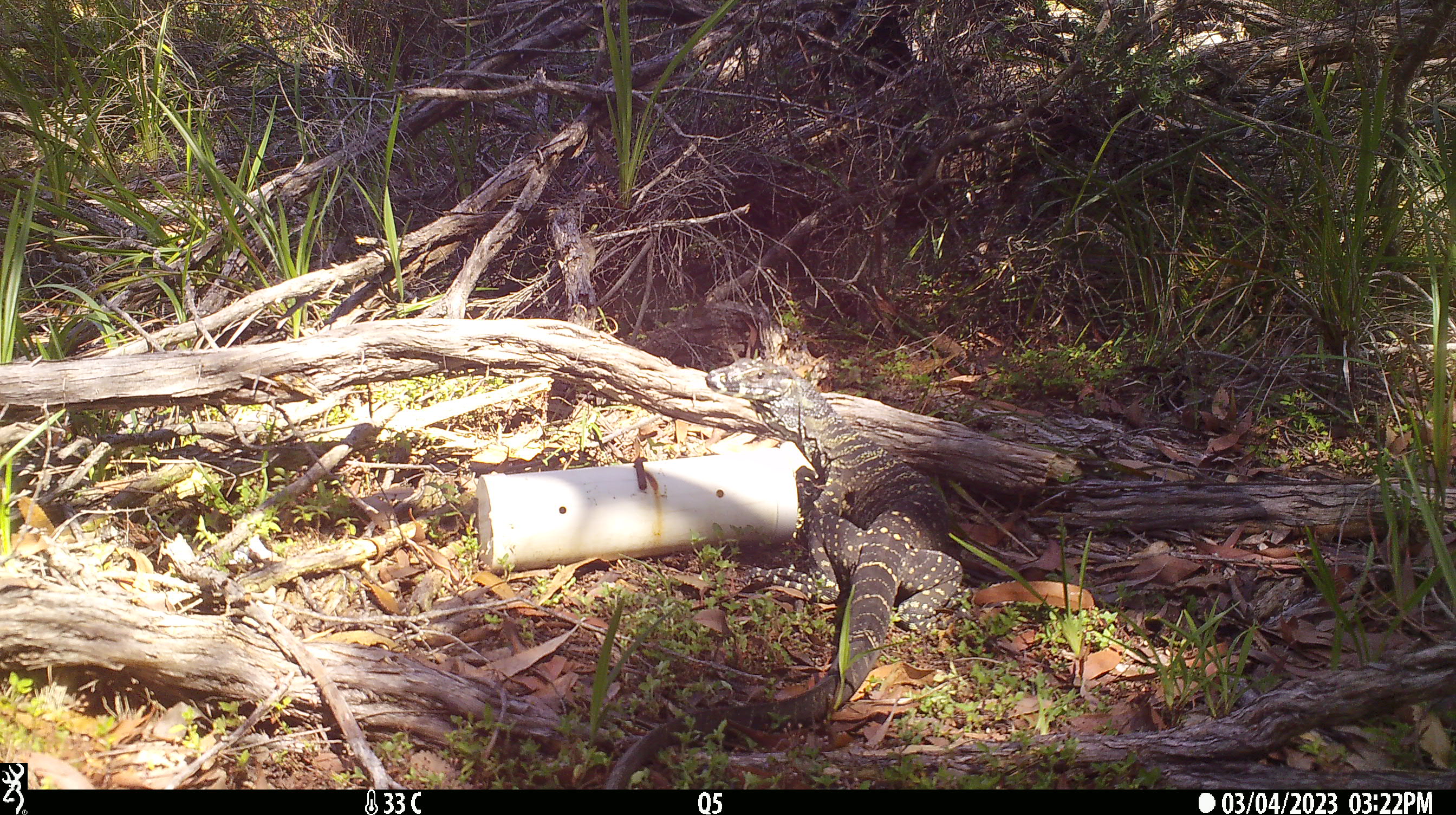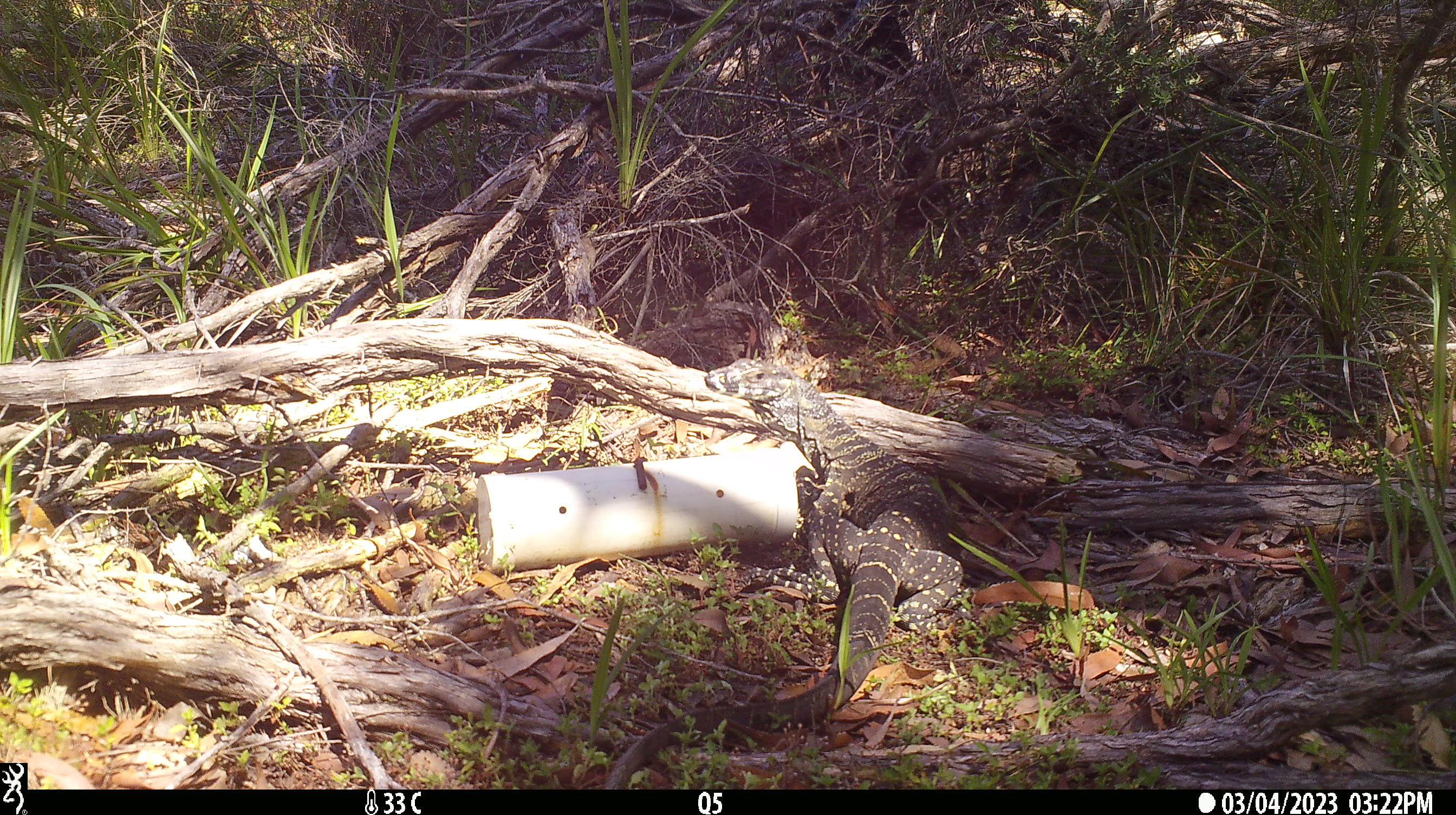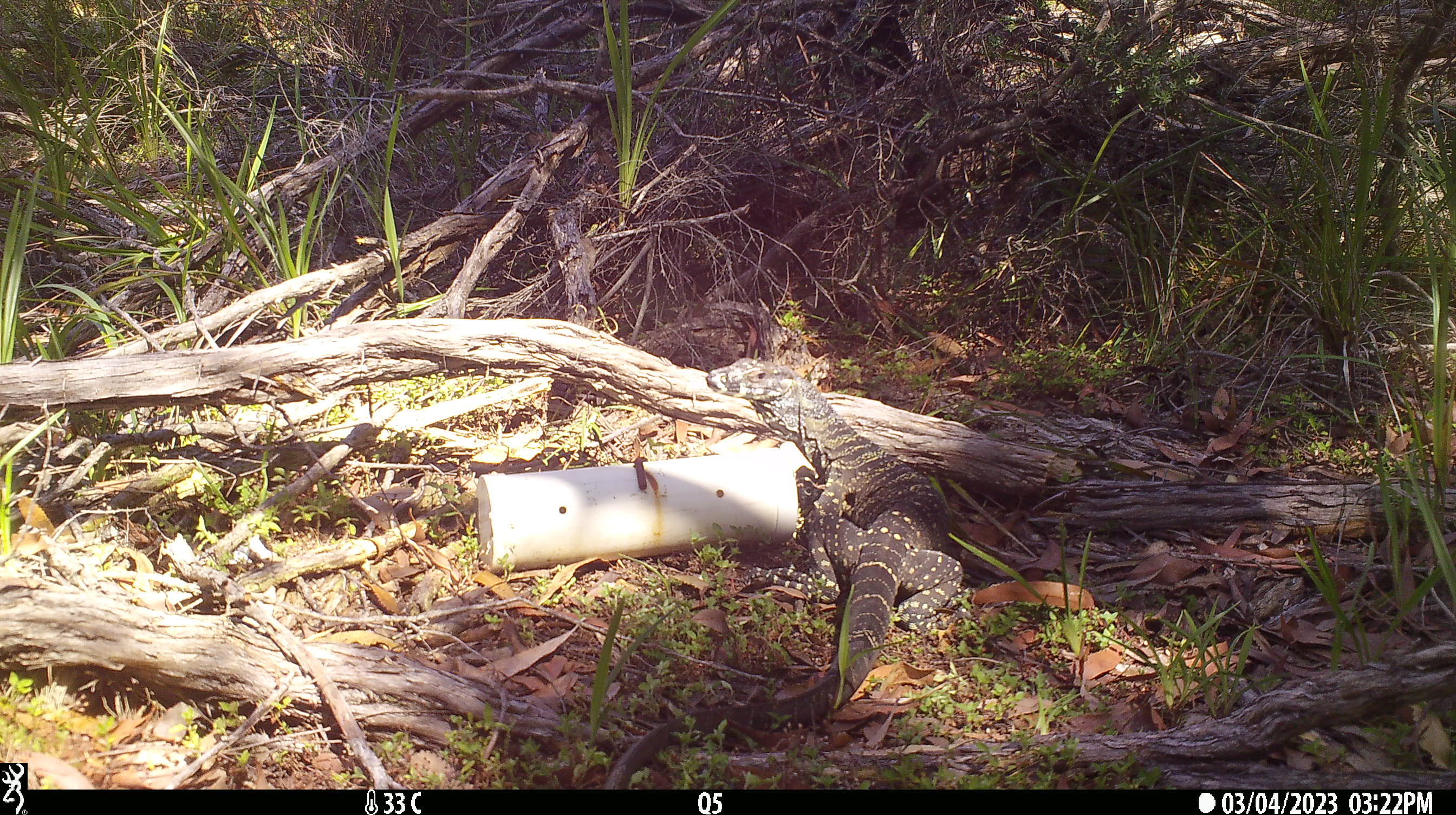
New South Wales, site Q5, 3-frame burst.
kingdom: Animalia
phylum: Chordata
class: Reptilia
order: Squamata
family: Varanidae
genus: Varanus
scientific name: Varanus varius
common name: lace monitor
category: goanna